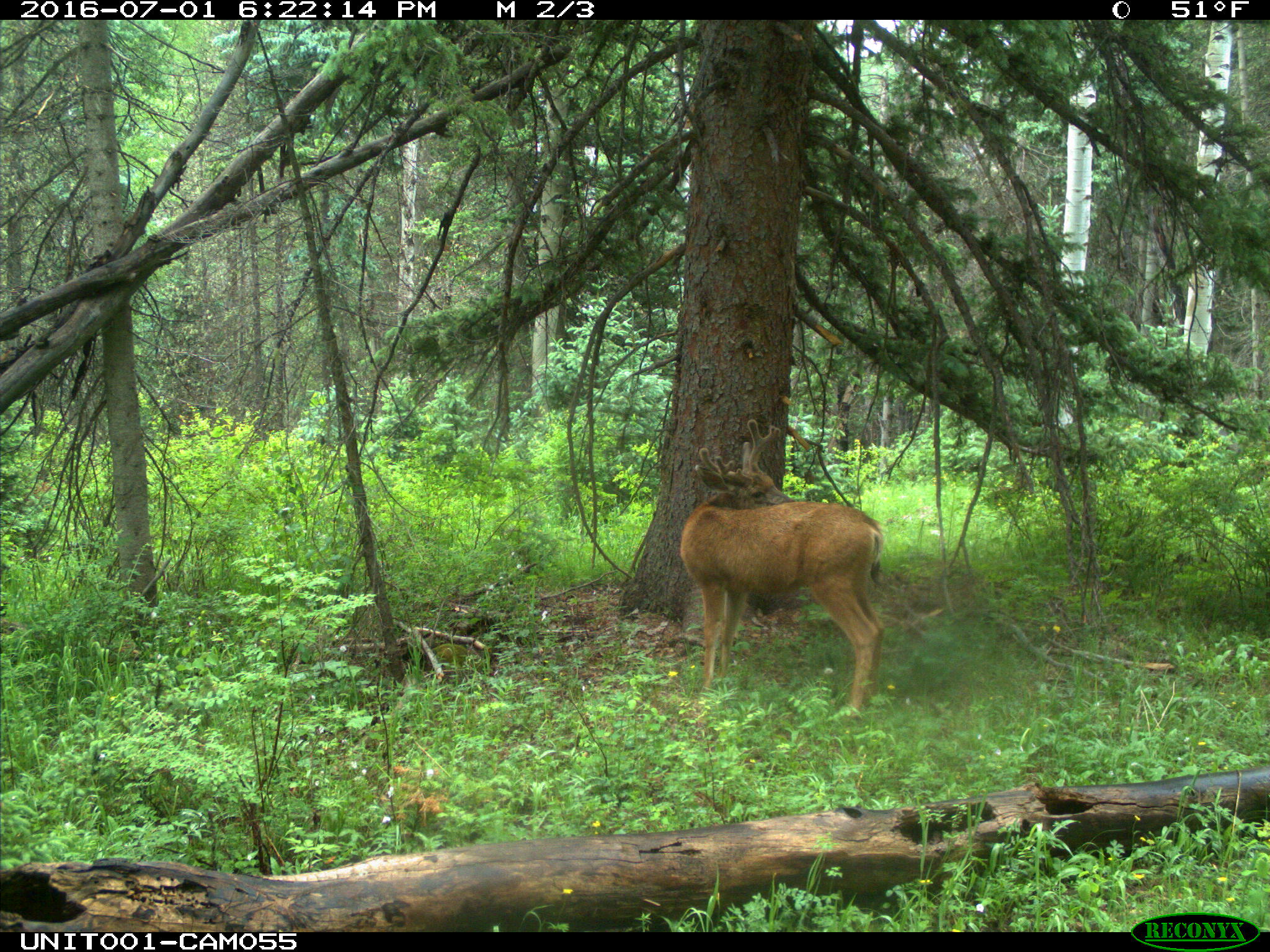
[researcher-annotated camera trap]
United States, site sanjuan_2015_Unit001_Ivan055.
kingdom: Animalia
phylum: Chordata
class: Mammalia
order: Artiodactyla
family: Cervidae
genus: Odocoileus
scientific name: Odocoileus hemionus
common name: mule deer